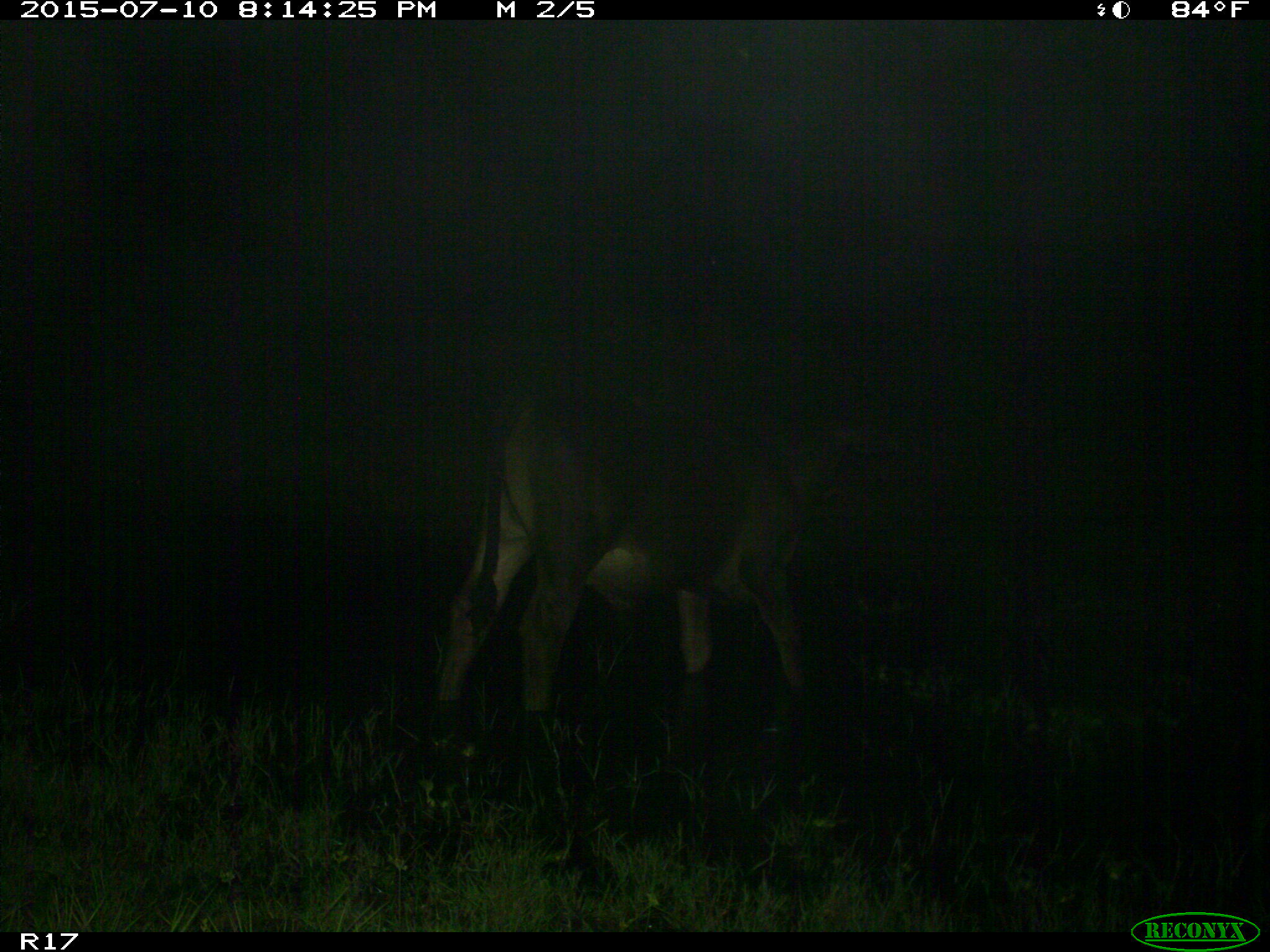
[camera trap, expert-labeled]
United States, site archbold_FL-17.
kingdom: Animalia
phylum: Chordata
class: Mammalia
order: Artiodactyla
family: Bovidae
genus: Bos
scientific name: Bos taurus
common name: domestic cow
Bos taurus (domestic cow).